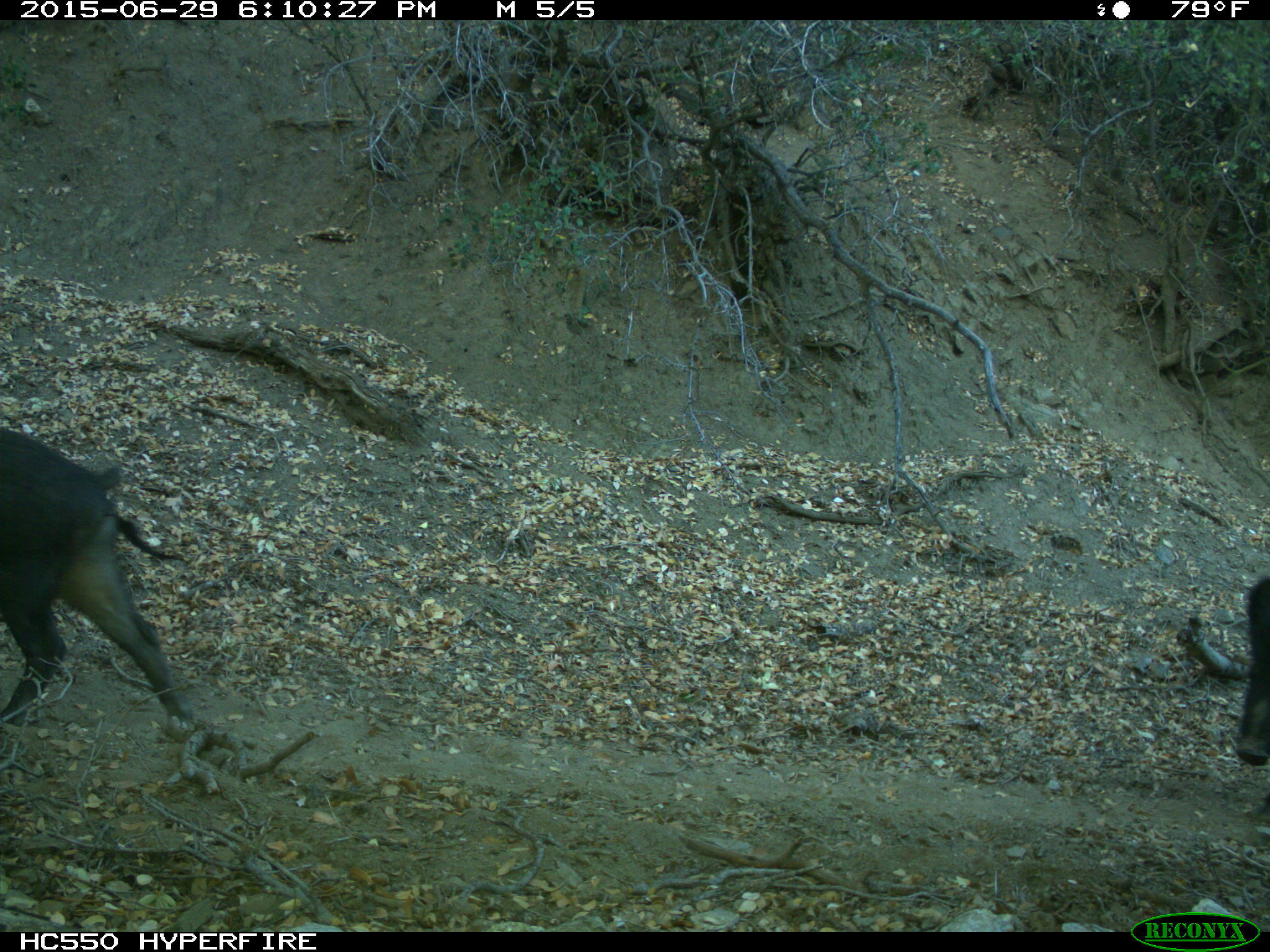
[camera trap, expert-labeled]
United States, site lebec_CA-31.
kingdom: Animalia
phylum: Chordata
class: Mammalia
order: Artiodactyla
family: Suidae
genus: Sus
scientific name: Sus scrofa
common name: wild boar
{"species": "Sus scrofa (wild boar)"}